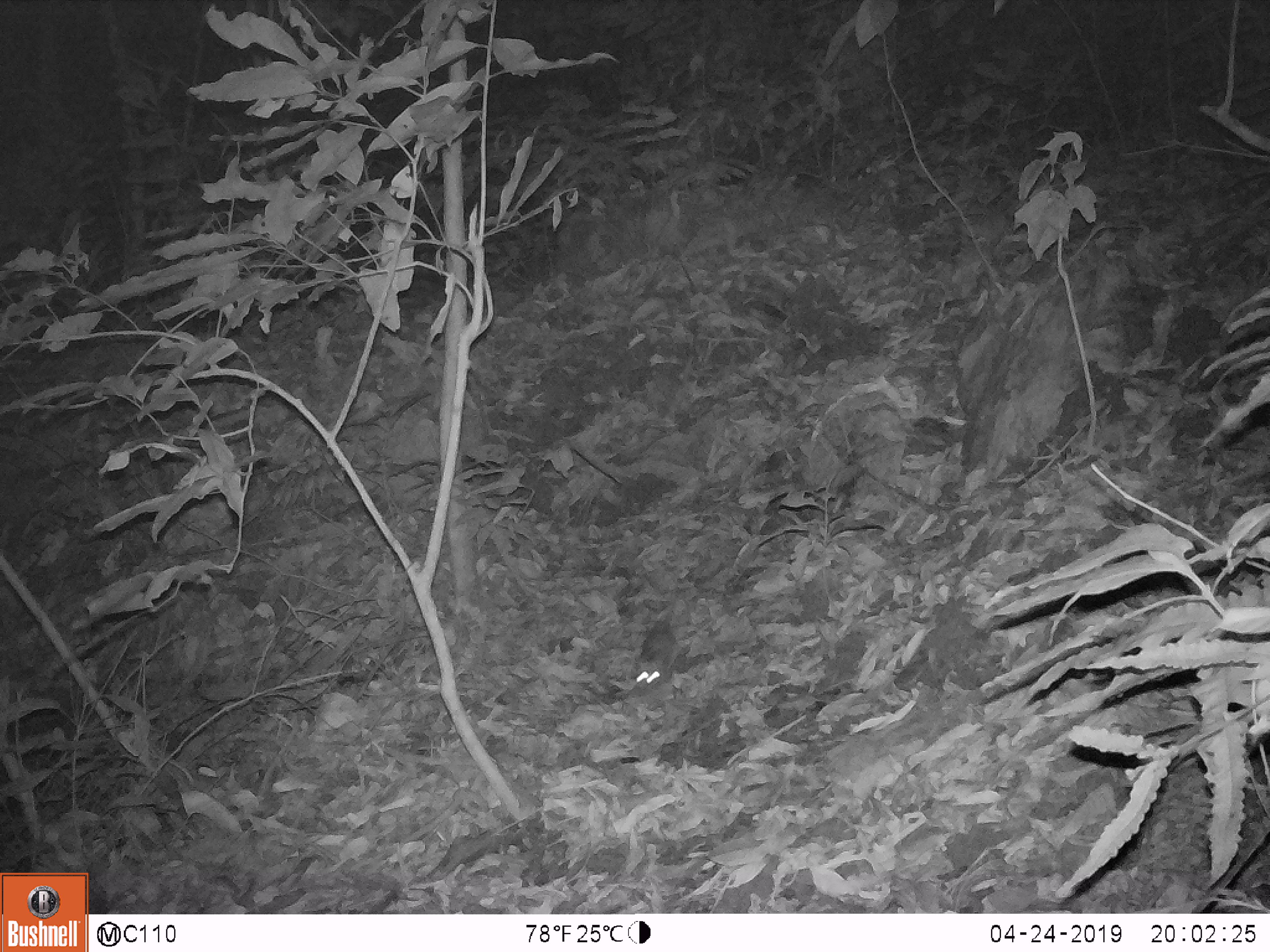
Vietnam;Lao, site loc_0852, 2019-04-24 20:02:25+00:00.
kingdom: Animalia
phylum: Chordata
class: Mammalia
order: Rodentia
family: Muridae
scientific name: Muridae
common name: old-world mice and rats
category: unidentified murid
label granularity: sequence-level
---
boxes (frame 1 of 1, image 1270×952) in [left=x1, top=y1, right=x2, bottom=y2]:
unidentified murid: [left=635, top=616, right=679, bottom=687]